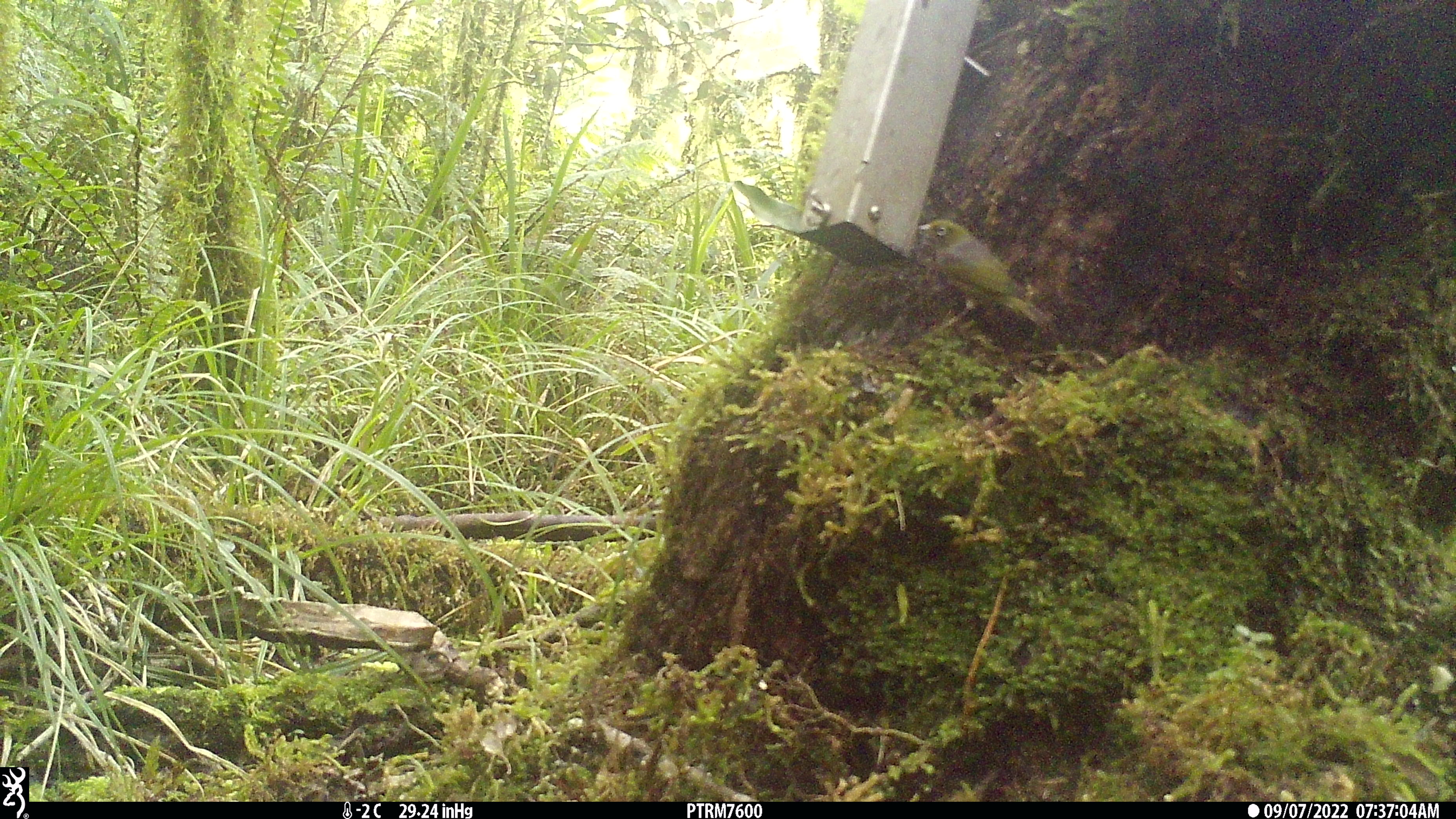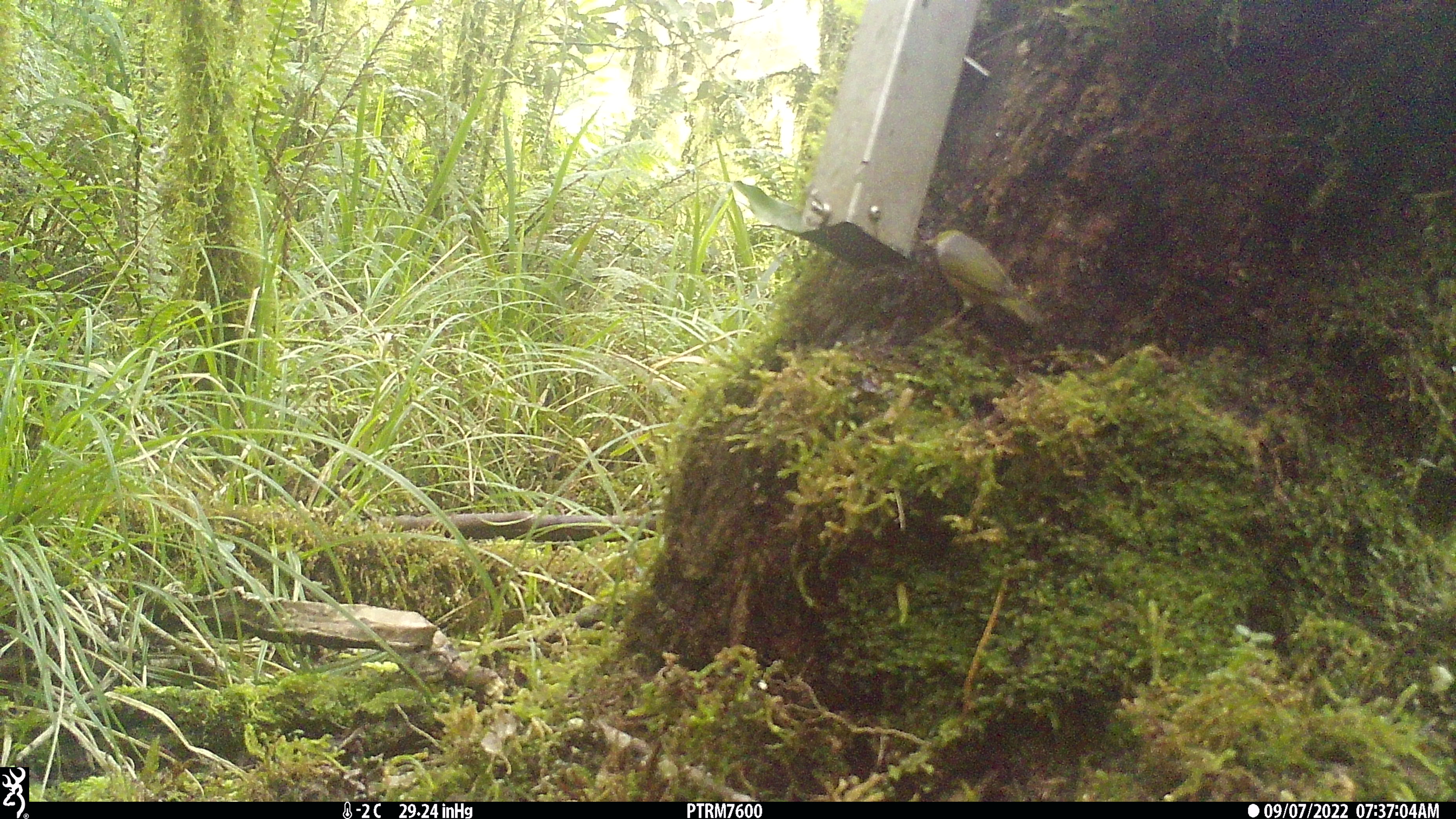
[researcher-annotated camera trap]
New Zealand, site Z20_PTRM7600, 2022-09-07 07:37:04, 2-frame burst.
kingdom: Animalia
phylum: Chordata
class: Aves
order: Passeriformes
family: Zosteropidae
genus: Zosterops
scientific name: Zosterops lateralis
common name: silvereye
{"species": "silvereye (Zosterops lateralis)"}